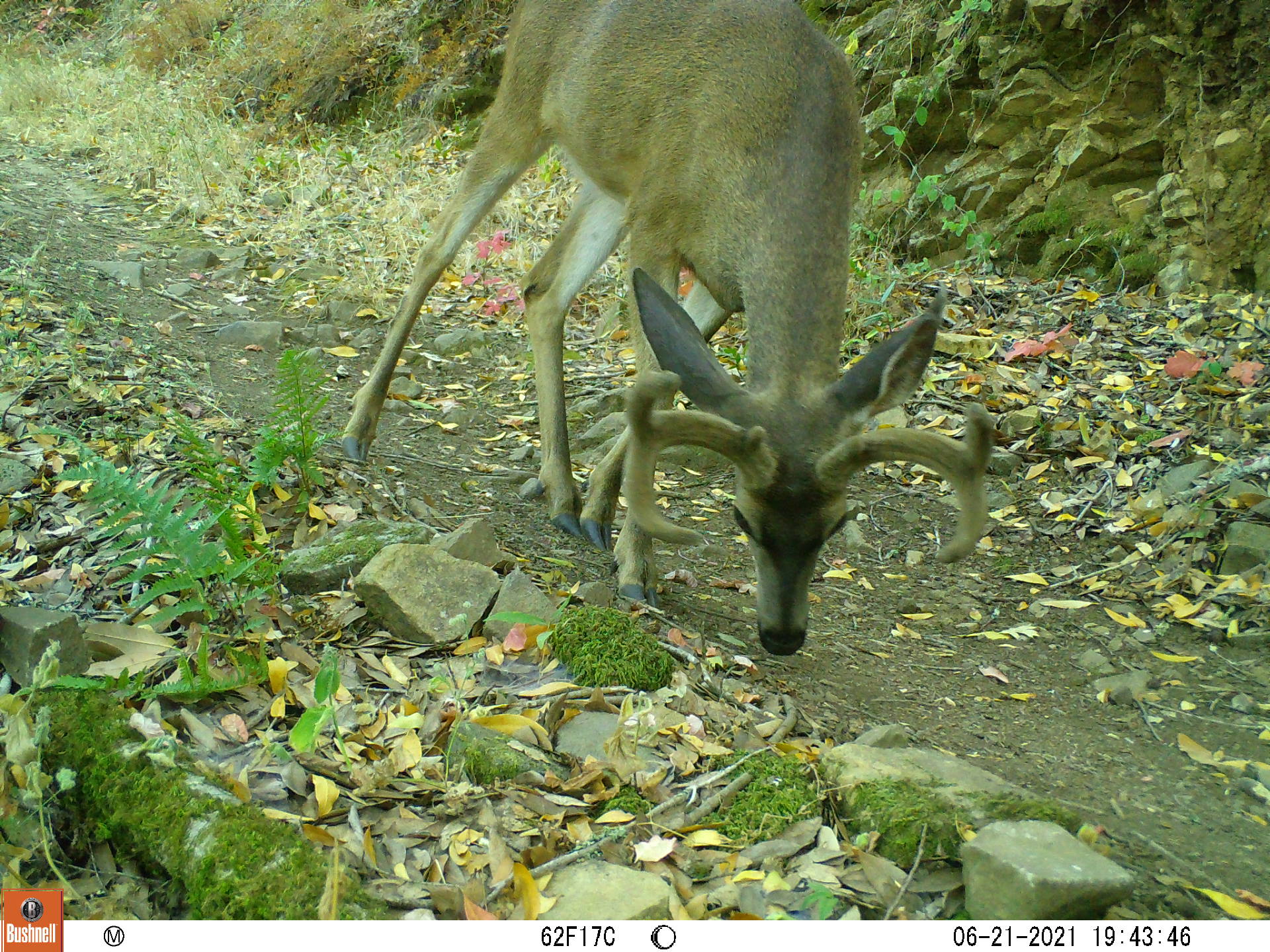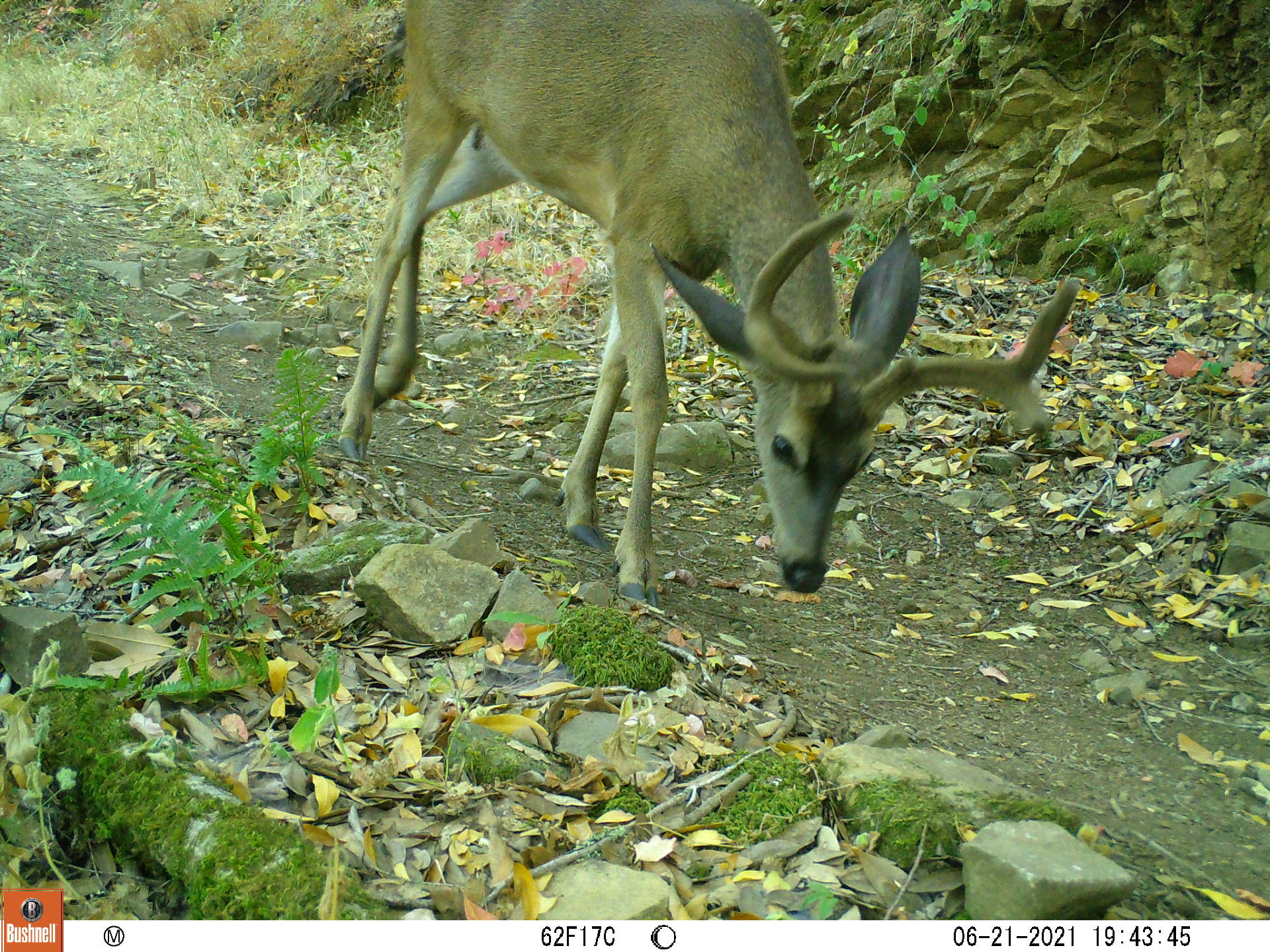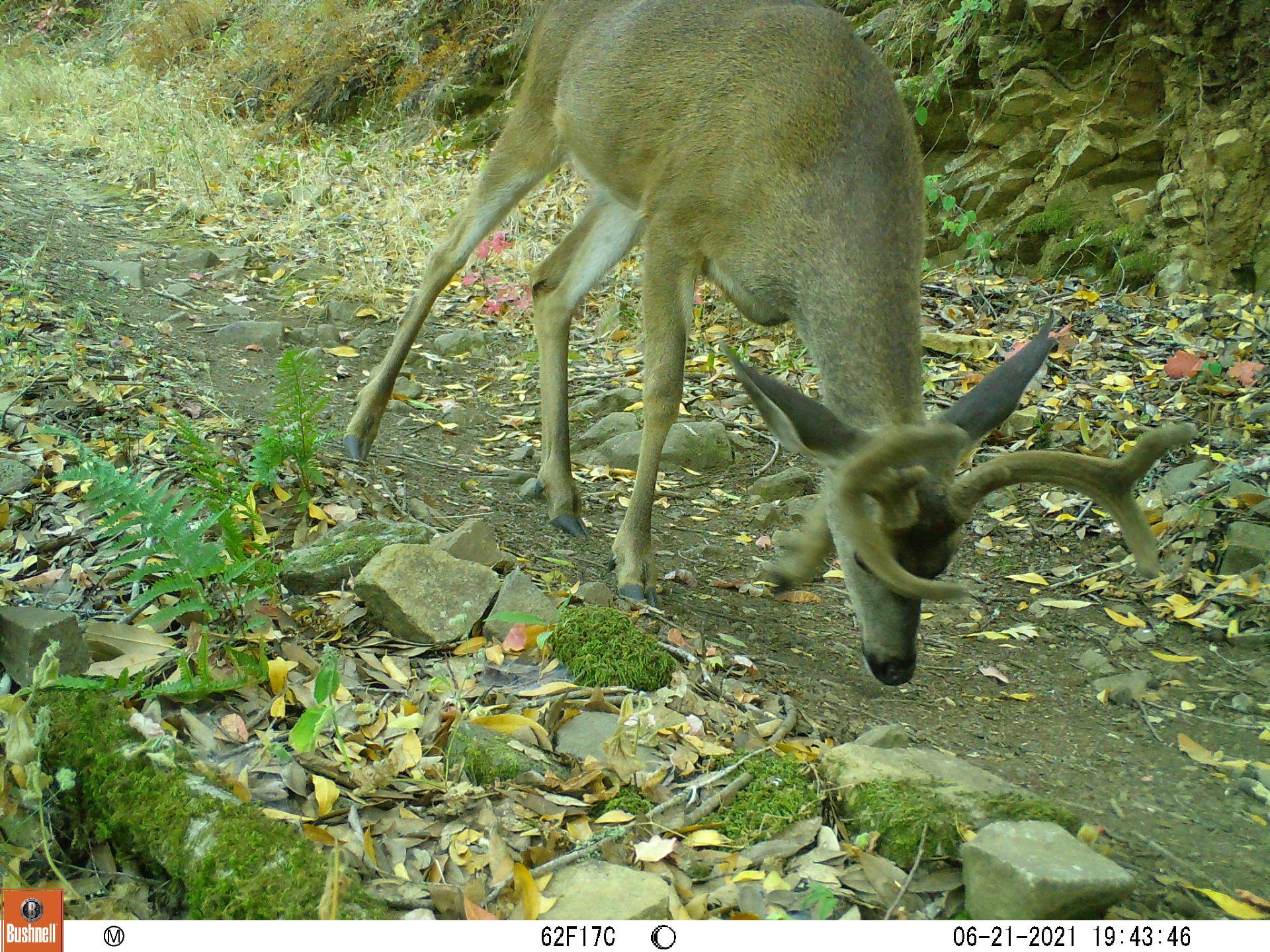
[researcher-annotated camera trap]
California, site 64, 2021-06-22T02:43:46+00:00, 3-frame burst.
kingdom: Animalia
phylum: Chordata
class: Mammalia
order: Artiodactyla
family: Cervidae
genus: Odocoileus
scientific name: Odocoileus hemionus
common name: mule deer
Mule deer (Odocoileus hemionus).